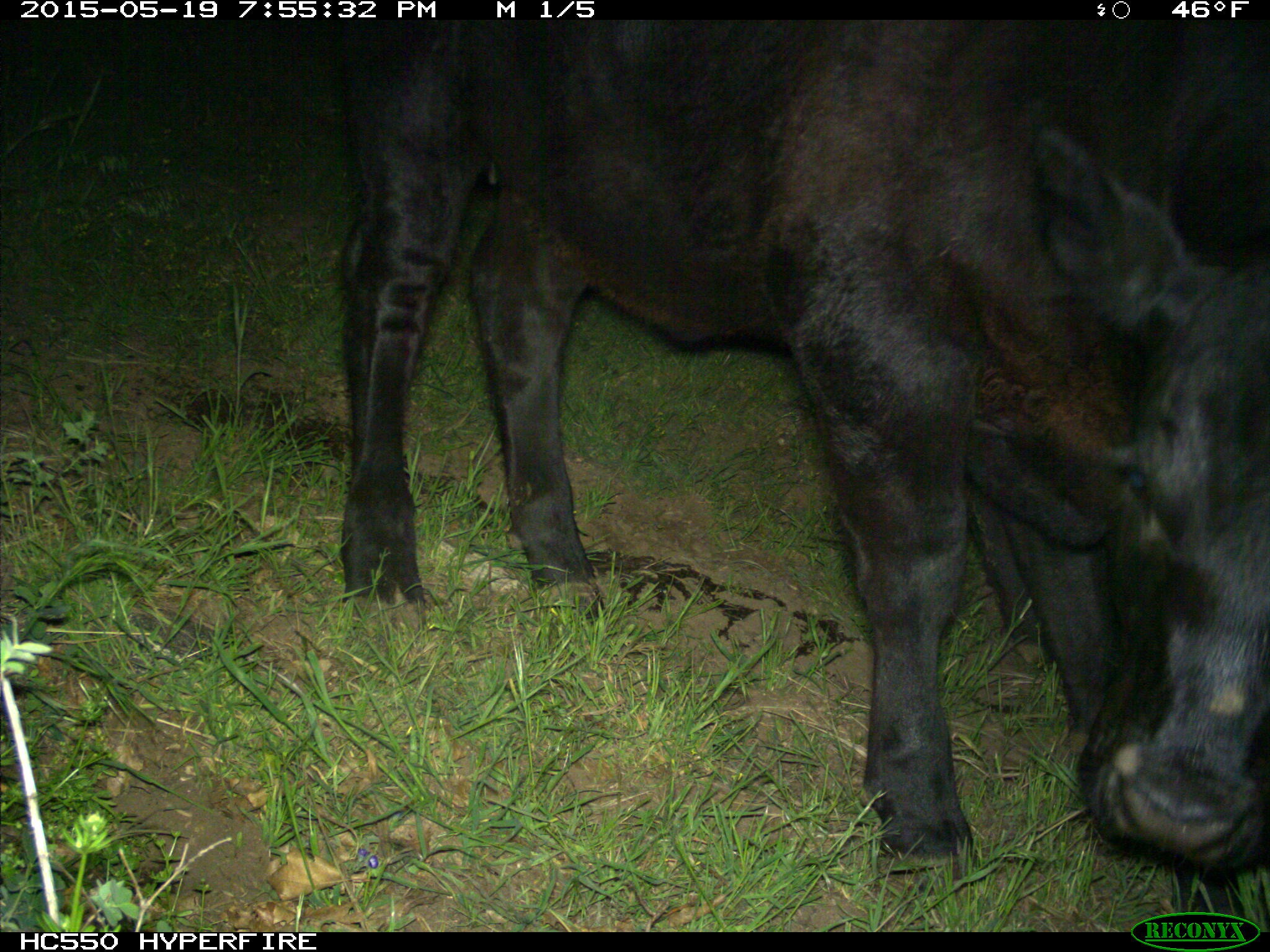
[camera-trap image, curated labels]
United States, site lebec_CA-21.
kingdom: Animalia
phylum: Chordata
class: Mammalia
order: Artiodactyla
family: Bovidae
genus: Bos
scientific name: Bos taurus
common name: domestic cow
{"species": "Bos taurus (domestic cow)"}